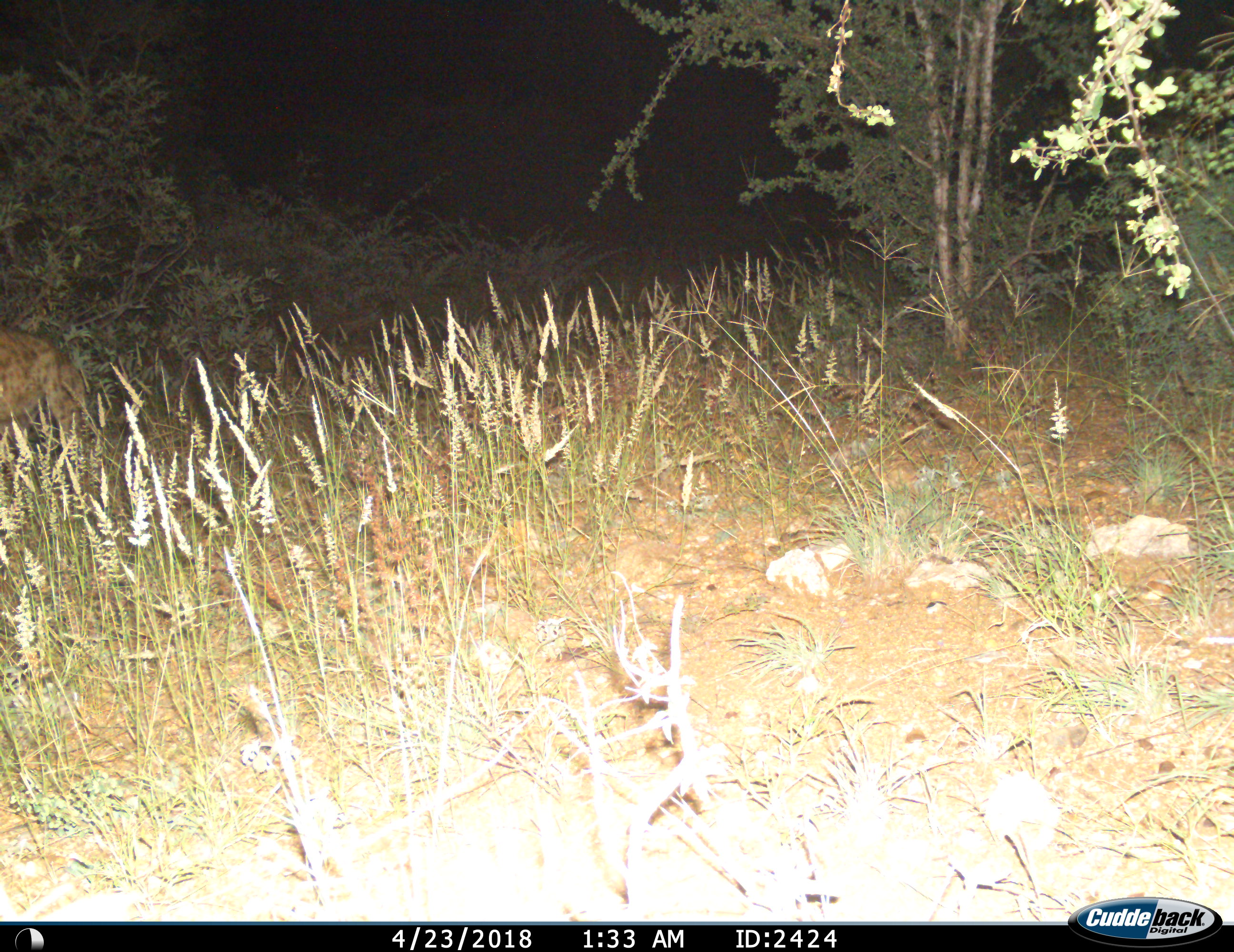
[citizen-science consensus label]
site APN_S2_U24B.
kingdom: Animalia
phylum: Chordata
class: Mammalia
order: Carnivora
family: Hyaenidae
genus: Crocuta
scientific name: Crocuta crocuta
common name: spotted hyena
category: hyenaspotted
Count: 1.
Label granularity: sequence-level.